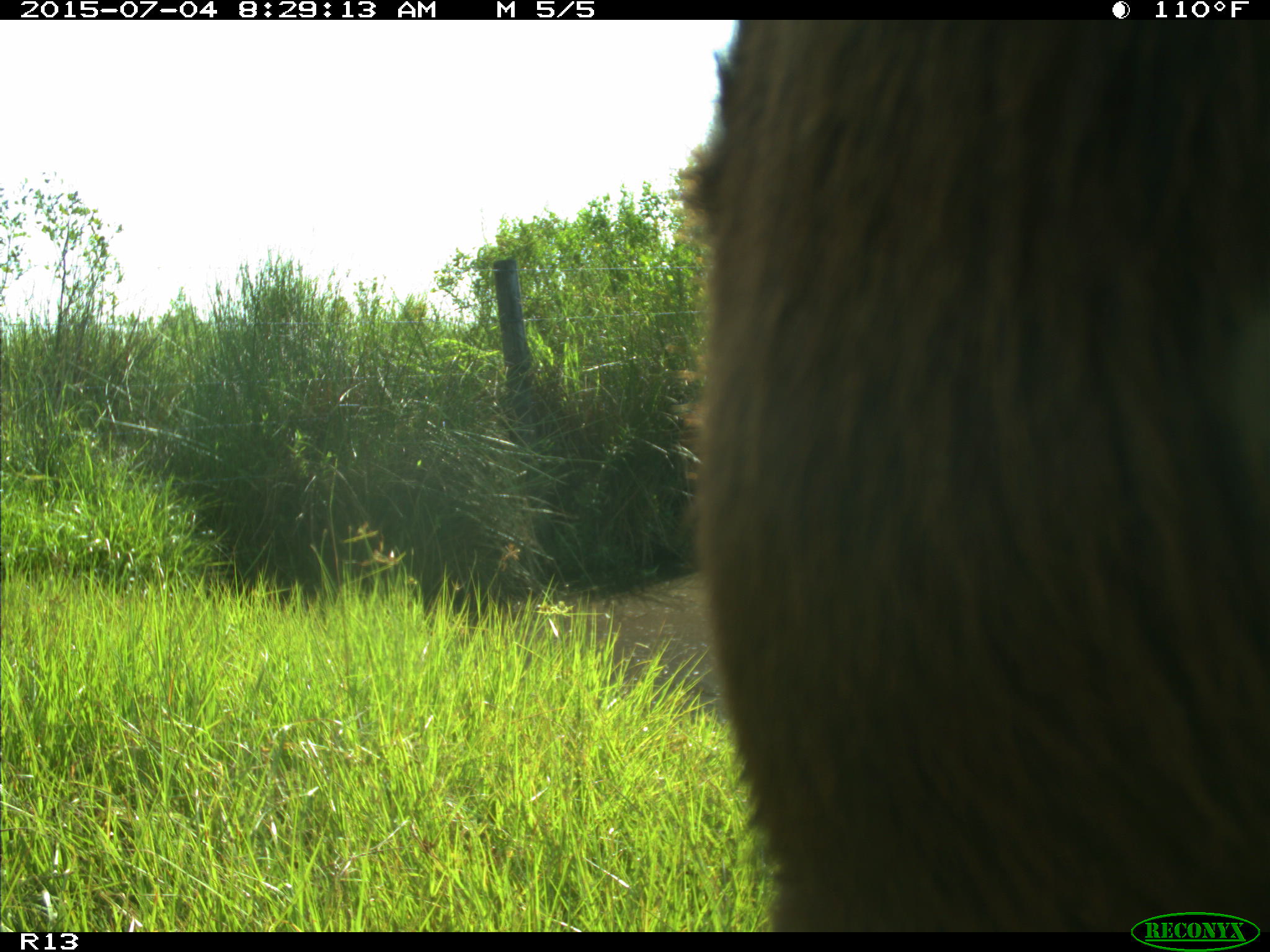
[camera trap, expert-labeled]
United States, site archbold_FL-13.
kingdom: Animalia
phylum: Chordata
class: Mammalia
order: Artiodactyla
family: Bovidae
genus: Bos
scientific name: Bos taurus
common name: domestic cow